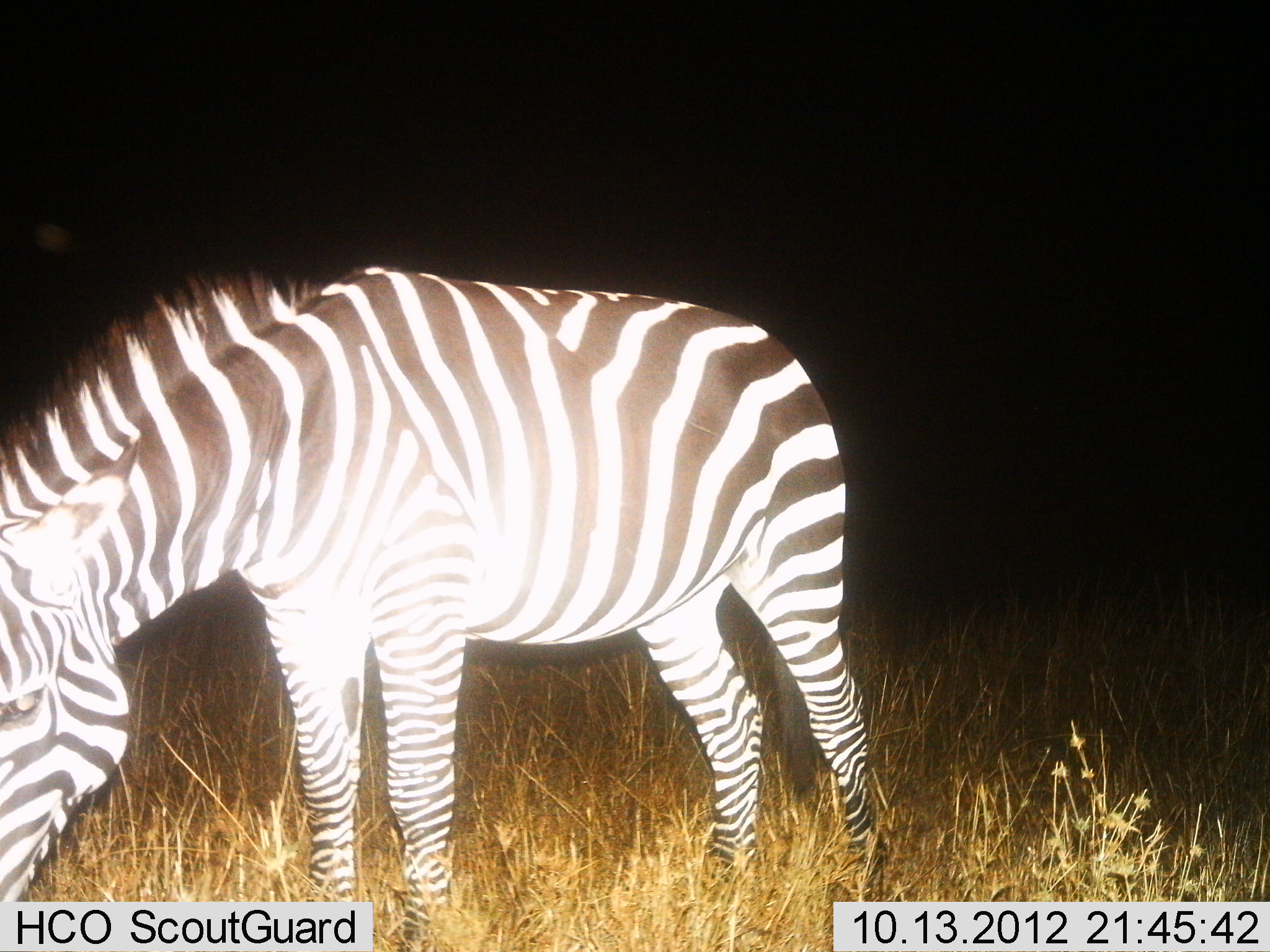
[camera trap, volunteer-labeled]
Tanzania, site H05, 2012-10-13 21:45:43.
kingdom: Animalia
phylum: Chordata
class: Mammalia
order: Perissodactyla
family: Equidae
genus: Equus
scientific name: Equus quagga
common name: plains zebra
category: zebra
Zebra (plains zebra) (Equus quagga), count 1. Behavior (volunteer vote fractions): standing 30%, resting 0%, moving 0%, interacting 0%. Young present (vote fraction): 0%. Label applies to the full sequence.